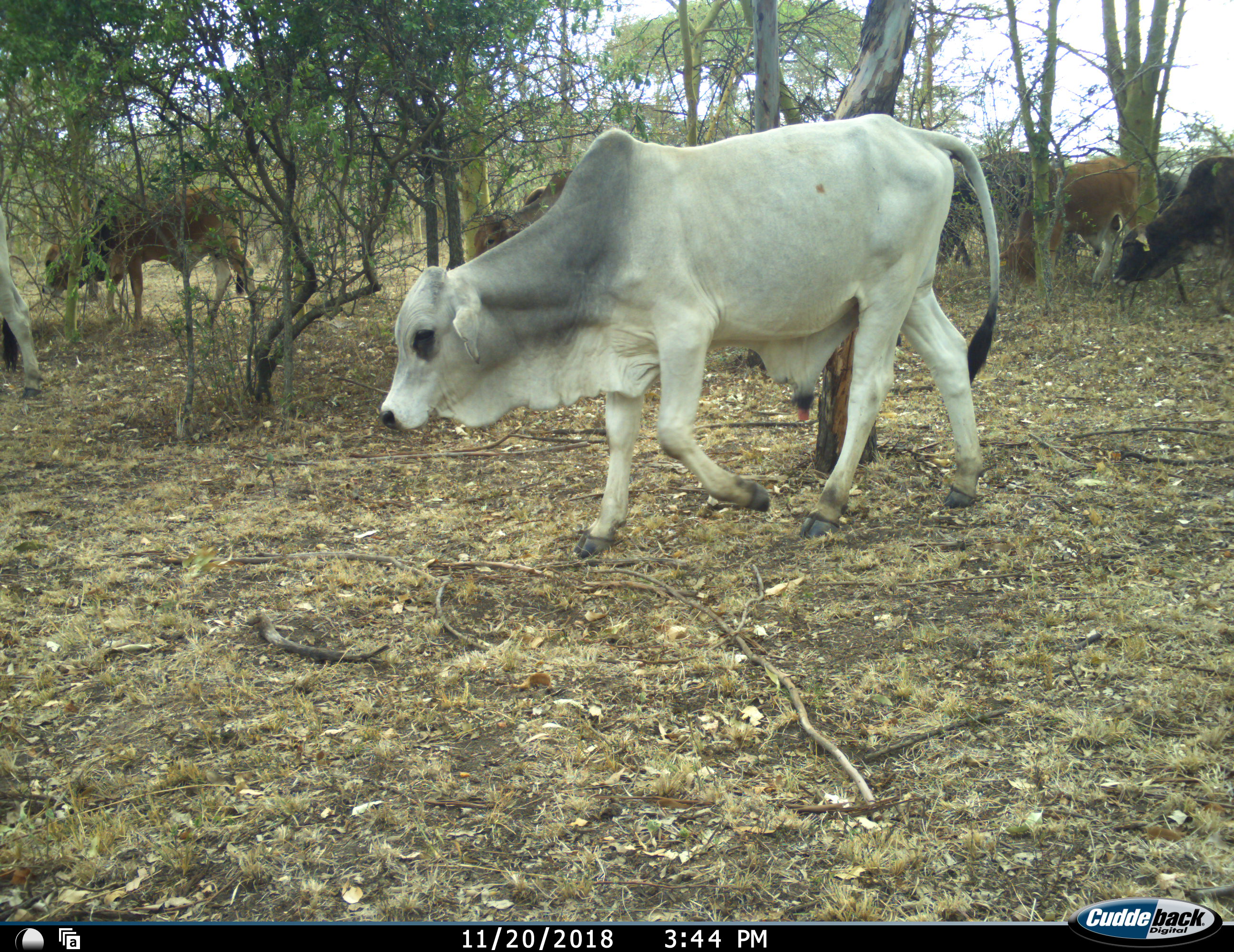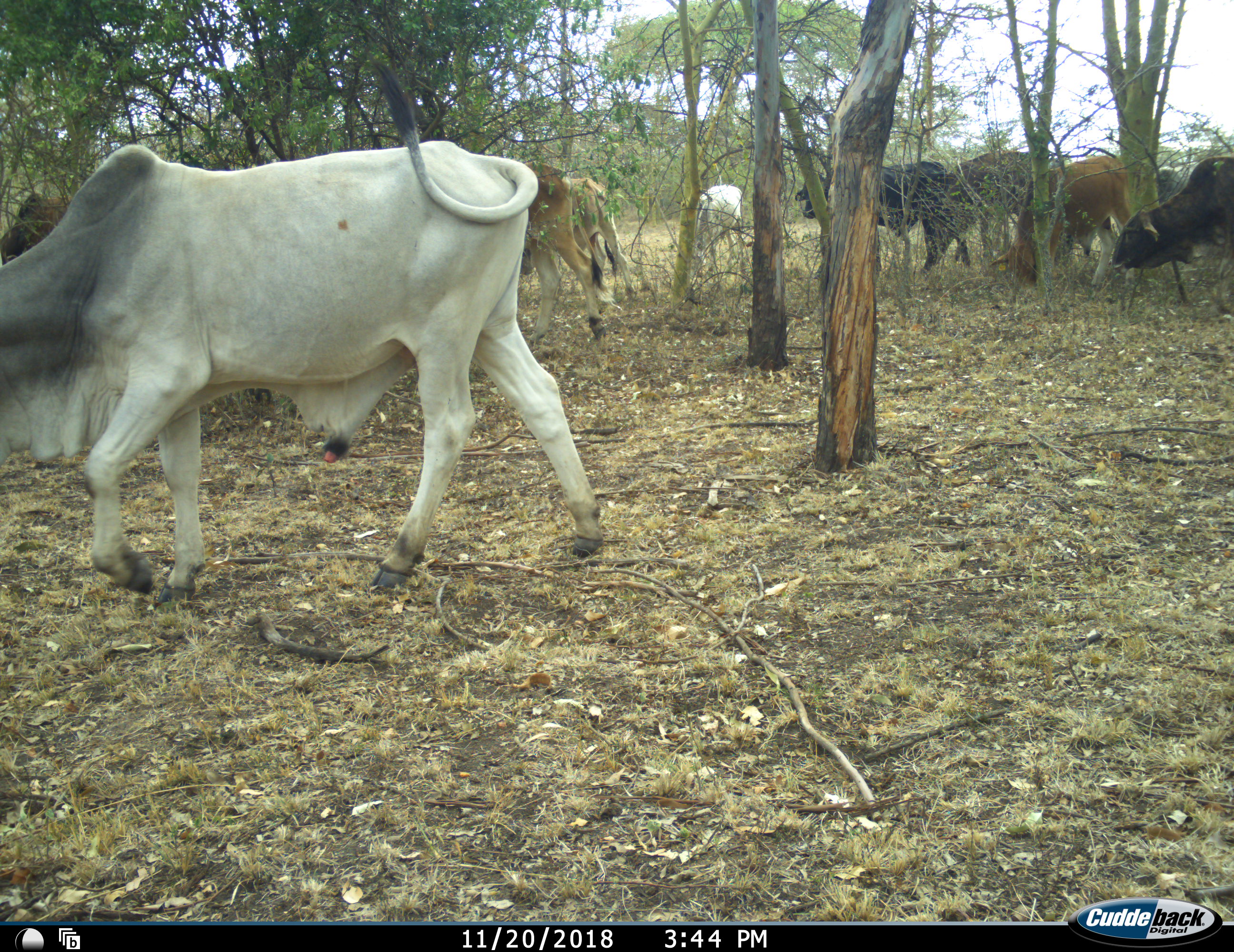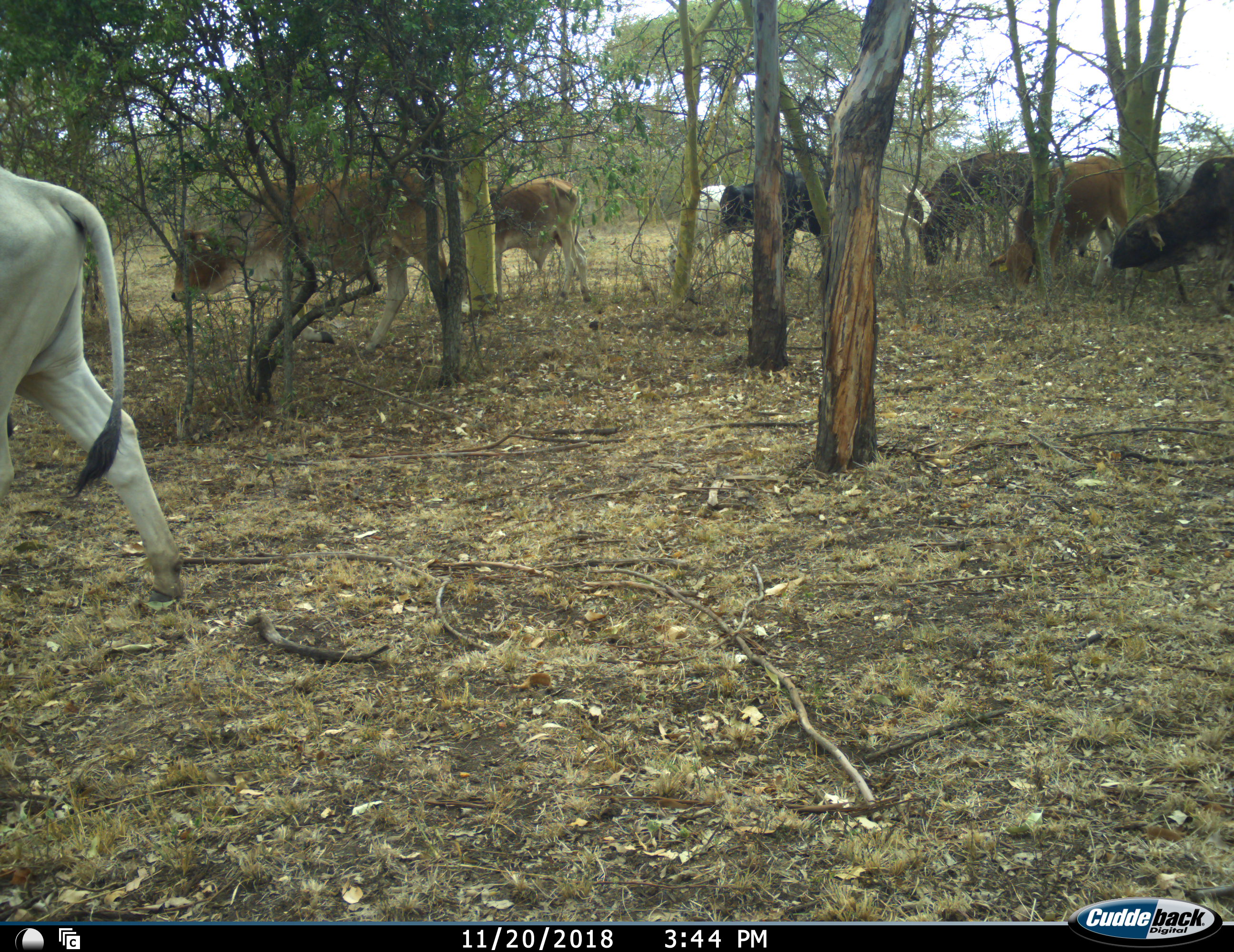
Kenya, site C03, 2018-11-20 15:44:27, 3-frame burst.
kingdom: Animalia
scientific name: Animalia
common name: animal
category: domesticanimal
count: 10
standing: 30%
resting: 0%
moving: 90%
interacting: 0%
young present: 0%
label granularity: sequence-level